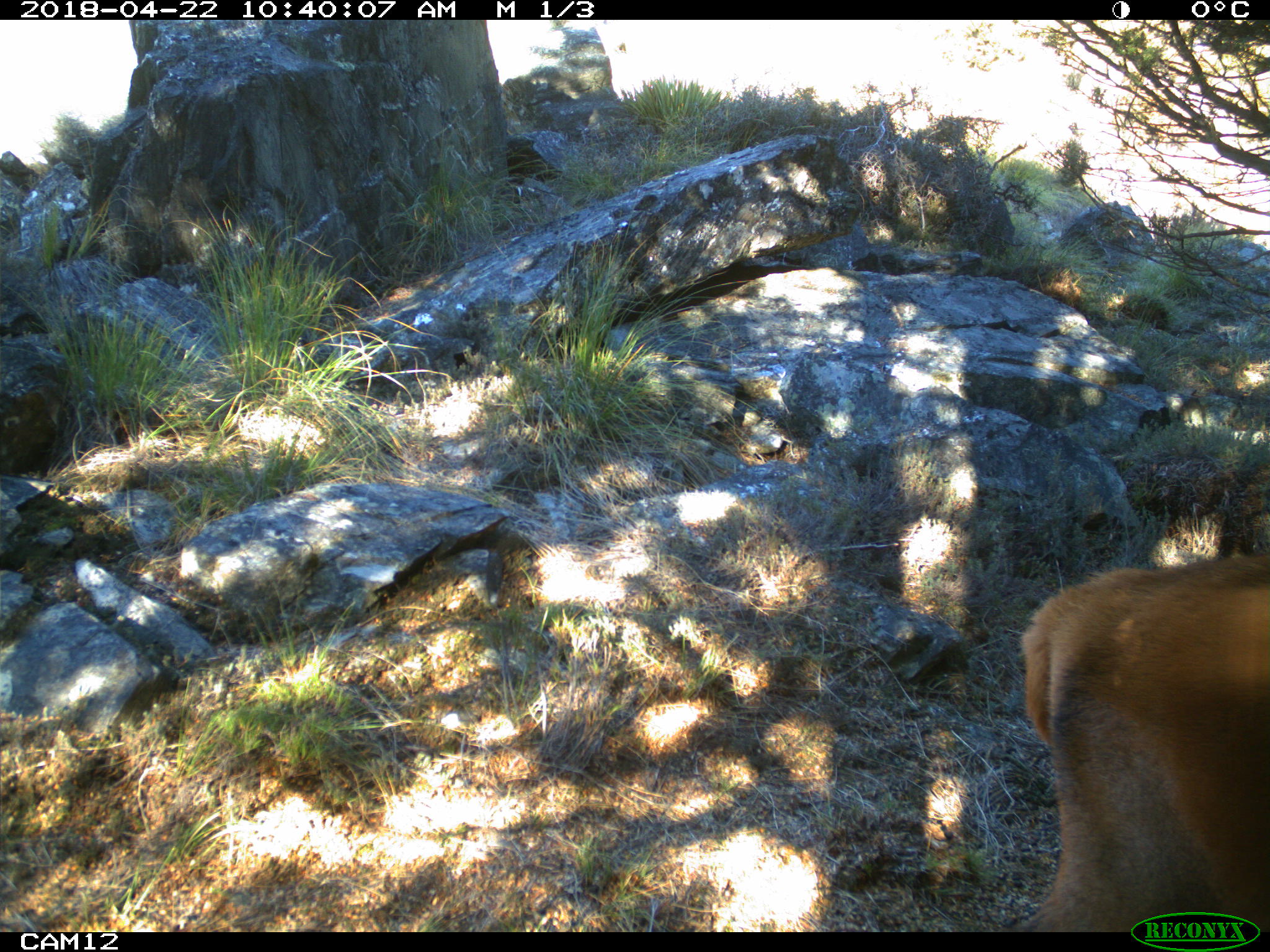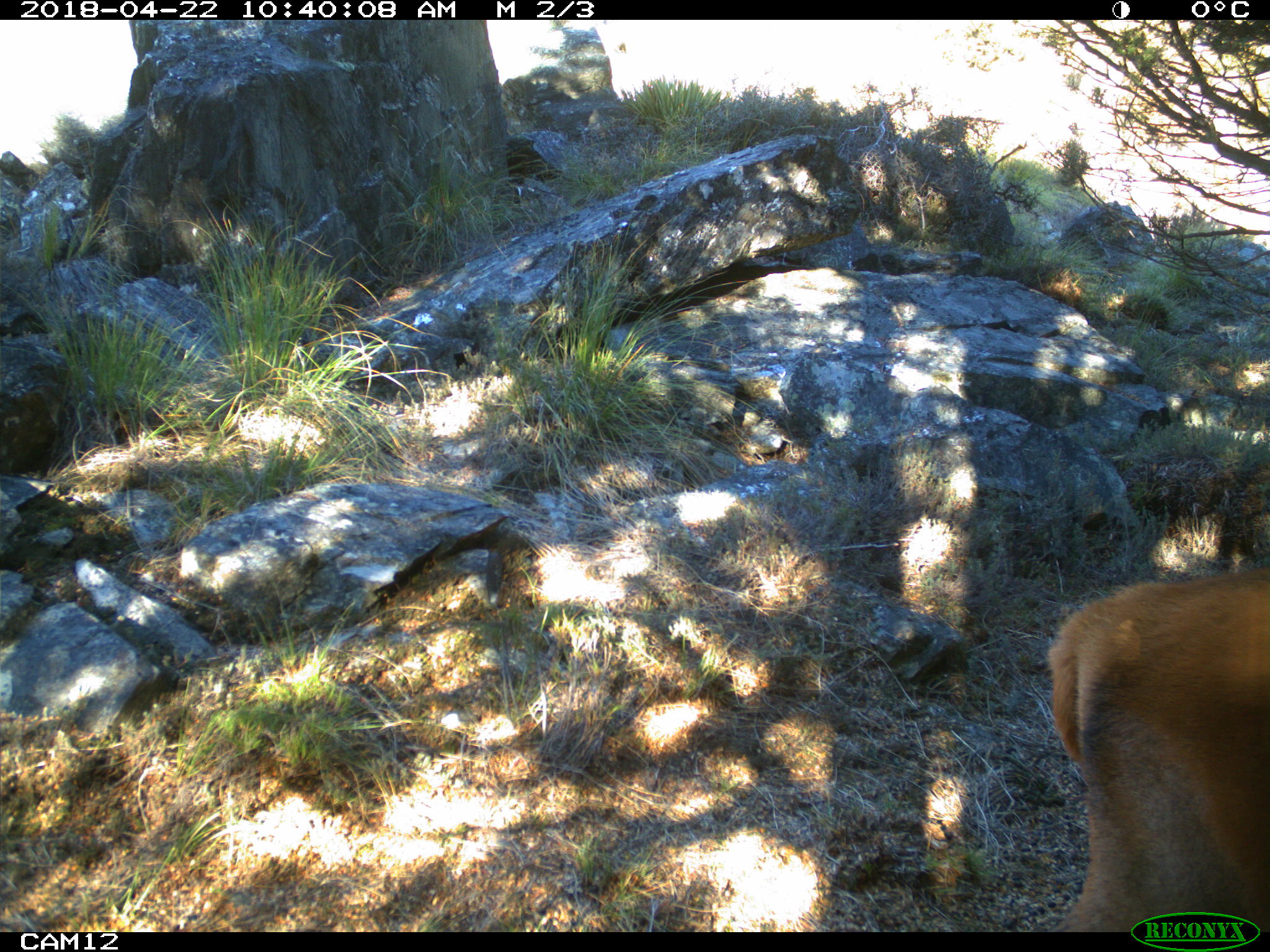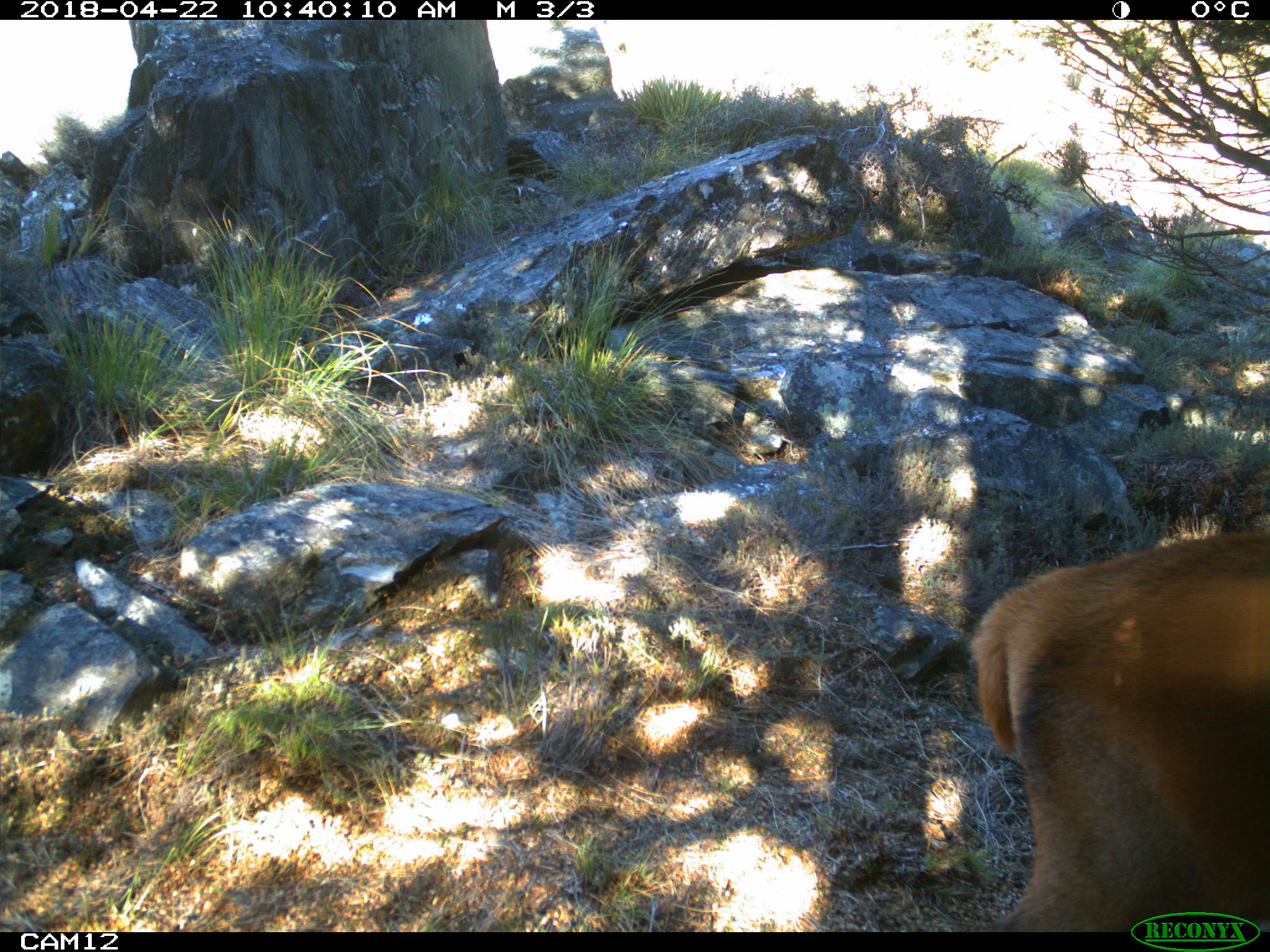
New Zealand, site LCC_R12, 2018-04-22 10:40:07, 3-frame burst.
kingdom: Animalia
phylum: Chordata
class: Mammalia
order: Artiodactyla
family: Cervidae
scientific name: Cervidae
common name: deer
Deer (Cervidae).